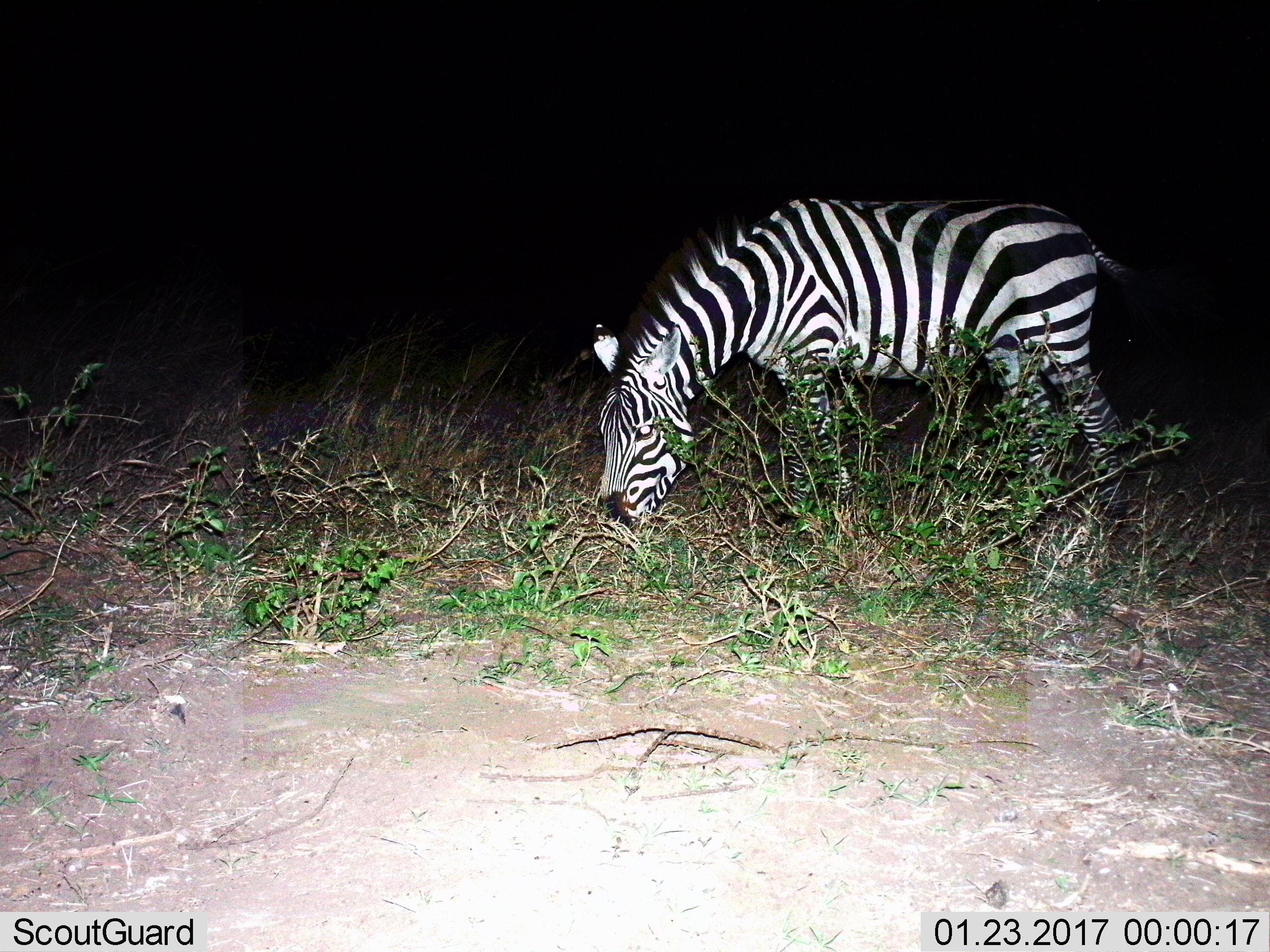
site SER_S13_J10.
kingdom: Animalia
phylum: Chordata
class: Mammalia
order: Perissodactyla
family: Equidae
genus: Equus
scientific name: Equus quagga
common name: plains zebra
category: zebraplains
Zebraplains (plains zebra) (Equus quagga), count 1. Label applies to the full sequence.